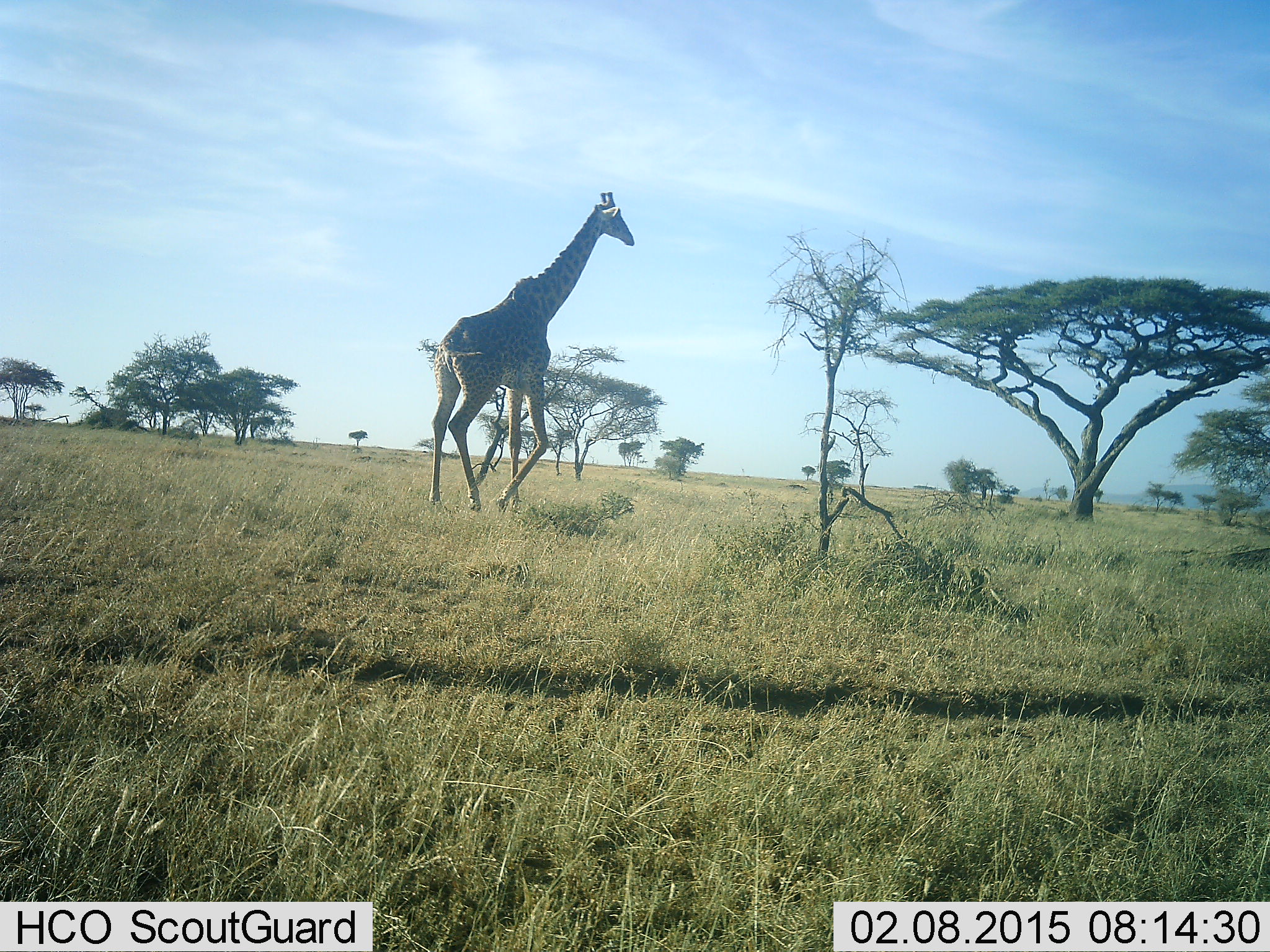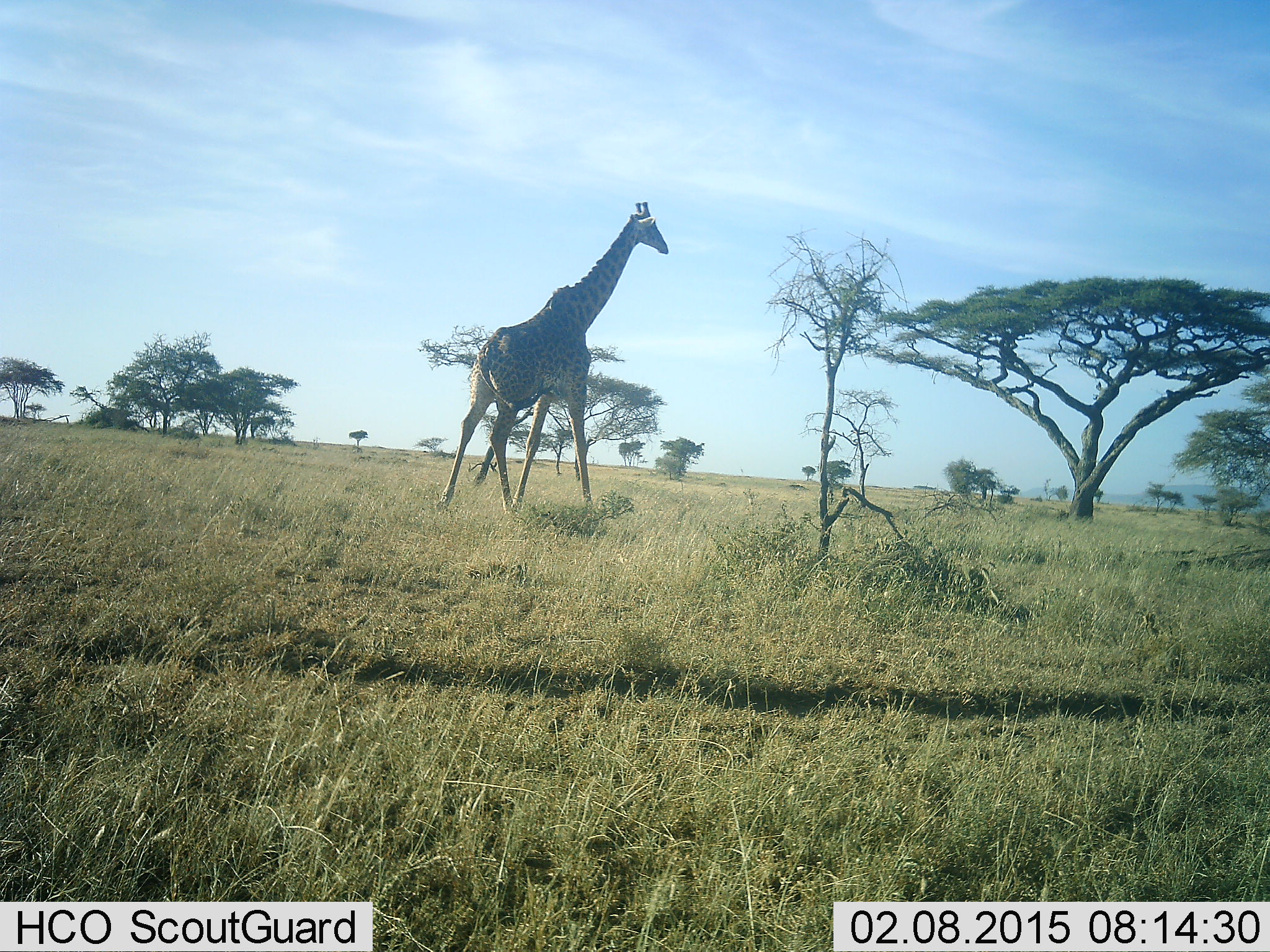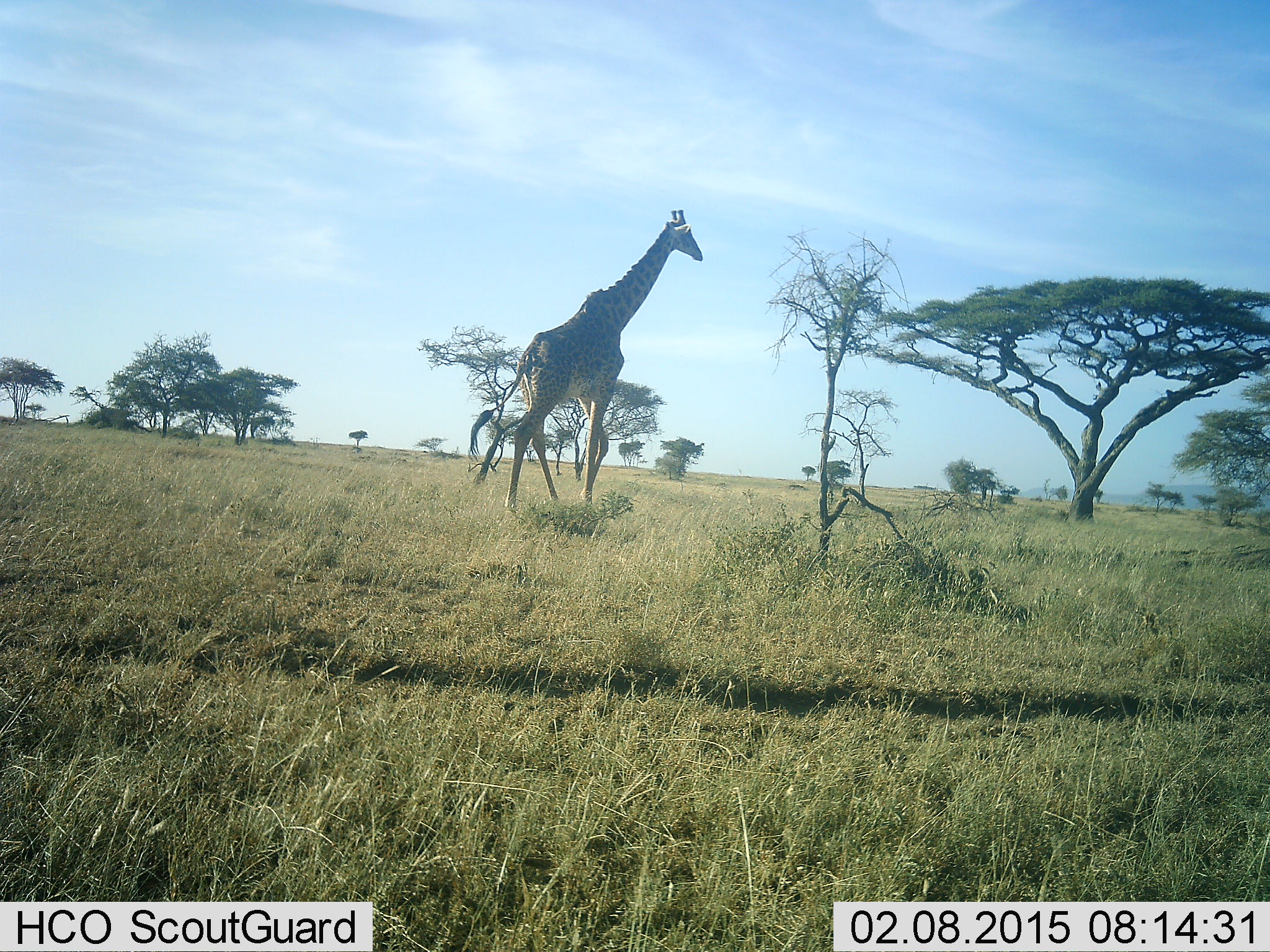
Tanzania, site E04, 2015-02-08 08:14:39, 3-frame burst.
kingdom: Animalia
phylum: Chordata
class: Mammalia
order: Artiodactyla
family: Giraffidae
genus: Giraffa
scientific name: Giraffa camelopardalis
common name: giraffe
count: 1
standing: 20%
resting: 0%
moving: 80%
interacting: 0%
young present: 0%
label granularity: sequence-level